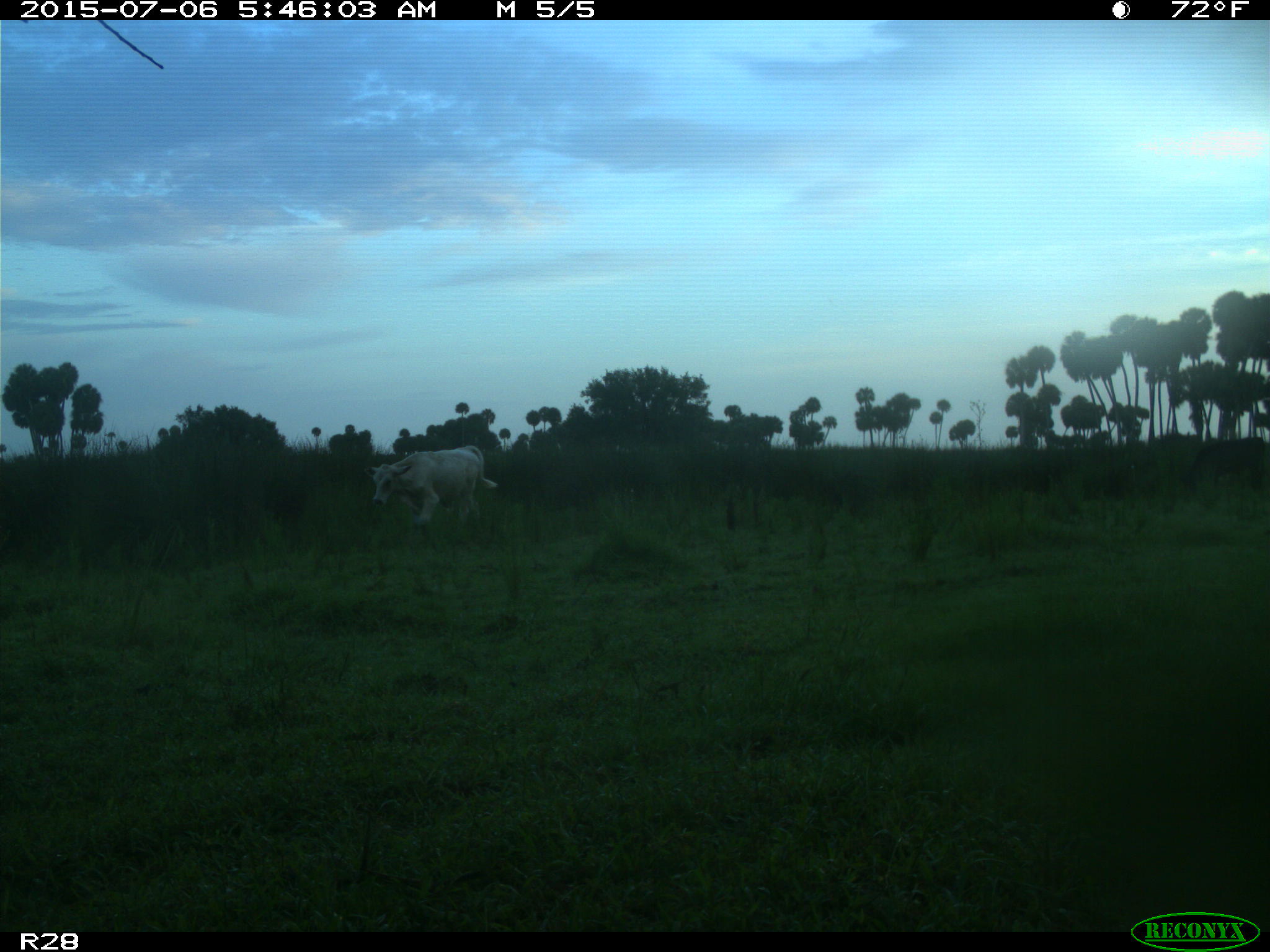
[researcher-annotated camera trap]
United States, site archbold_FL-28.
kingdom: Animalia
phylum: Chordata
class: Mammalia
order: Artiodactyla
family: Bovidae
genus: Bos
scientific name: Bos taurus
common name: domestic cow